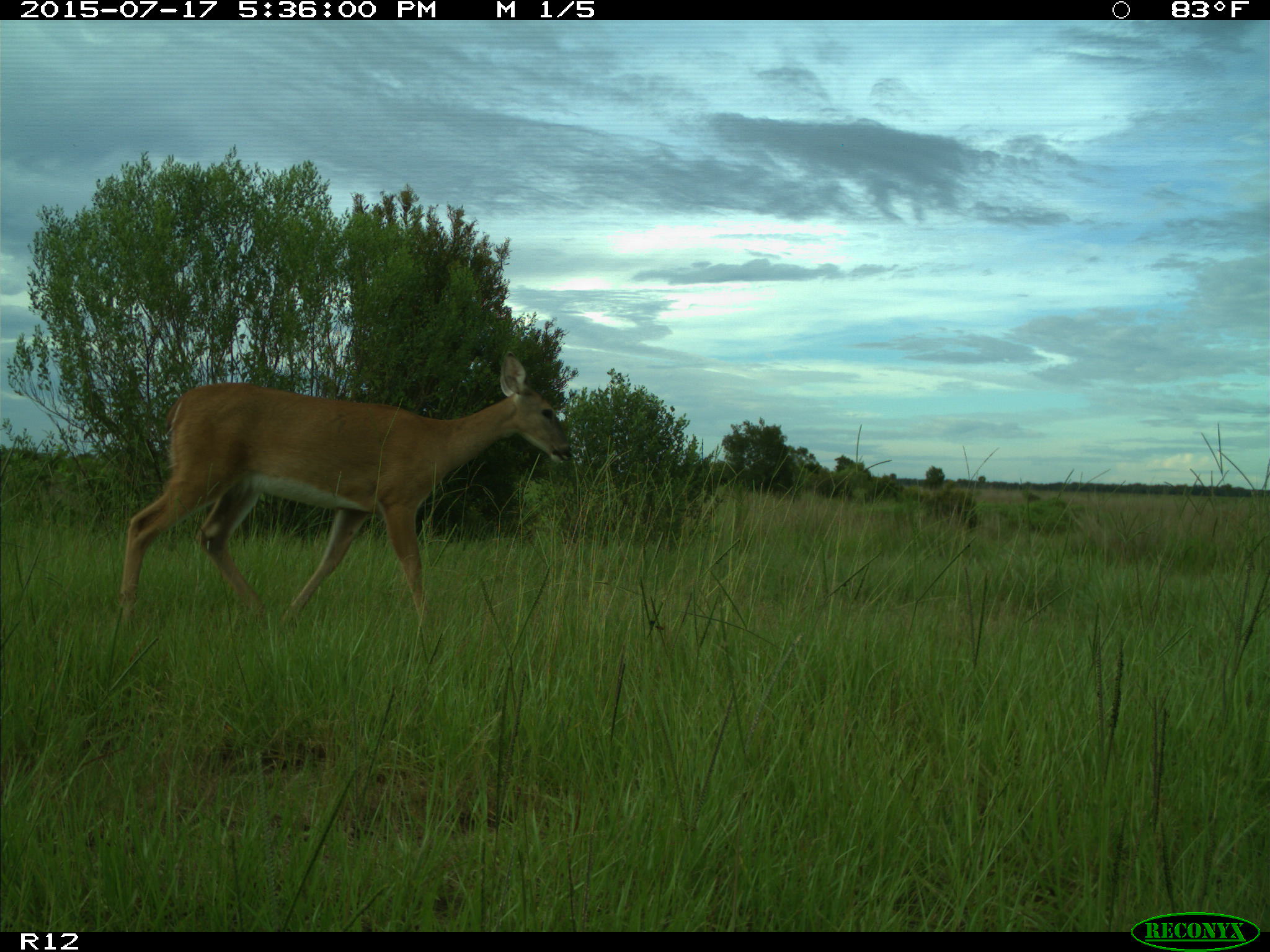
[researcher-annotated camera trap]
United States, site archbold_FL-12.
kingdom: Animalia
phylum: Chordata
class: Mammalia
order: Artiodactyla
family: Cervidae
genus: Odocoileus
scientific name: Odocoileus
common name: deer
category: unidentified deer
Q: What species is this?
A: Unidentified deer (deer) (Odocoileus).